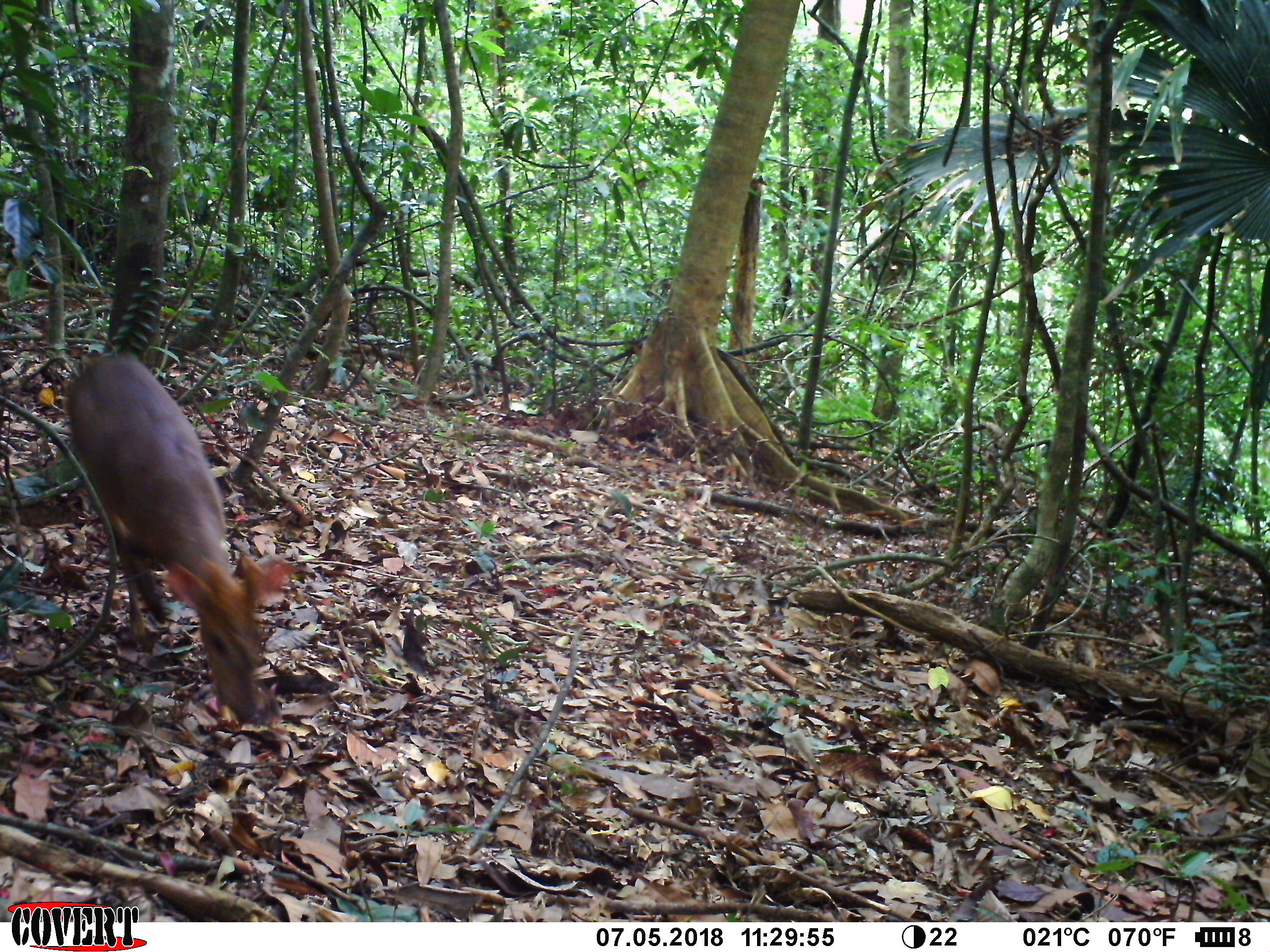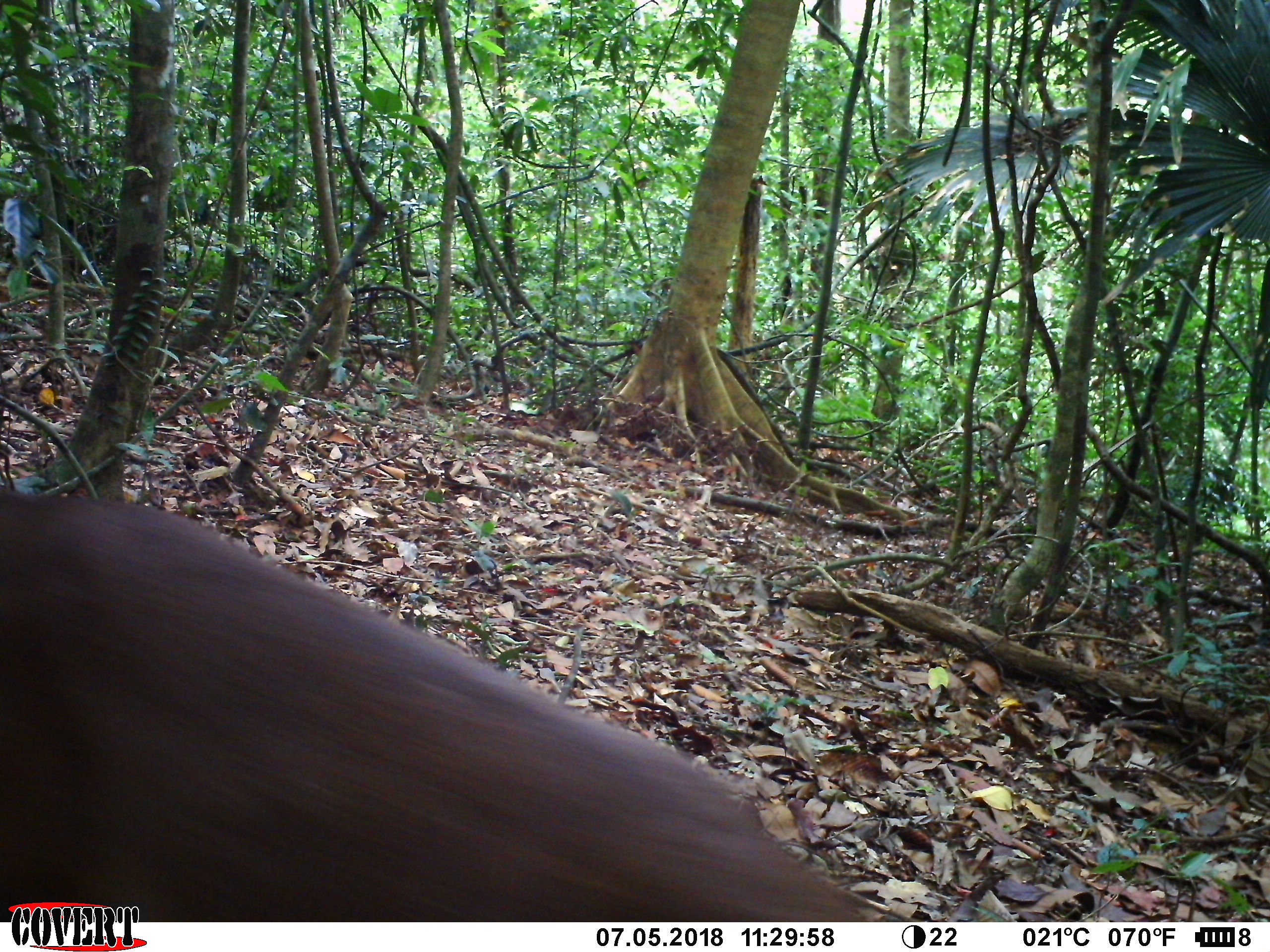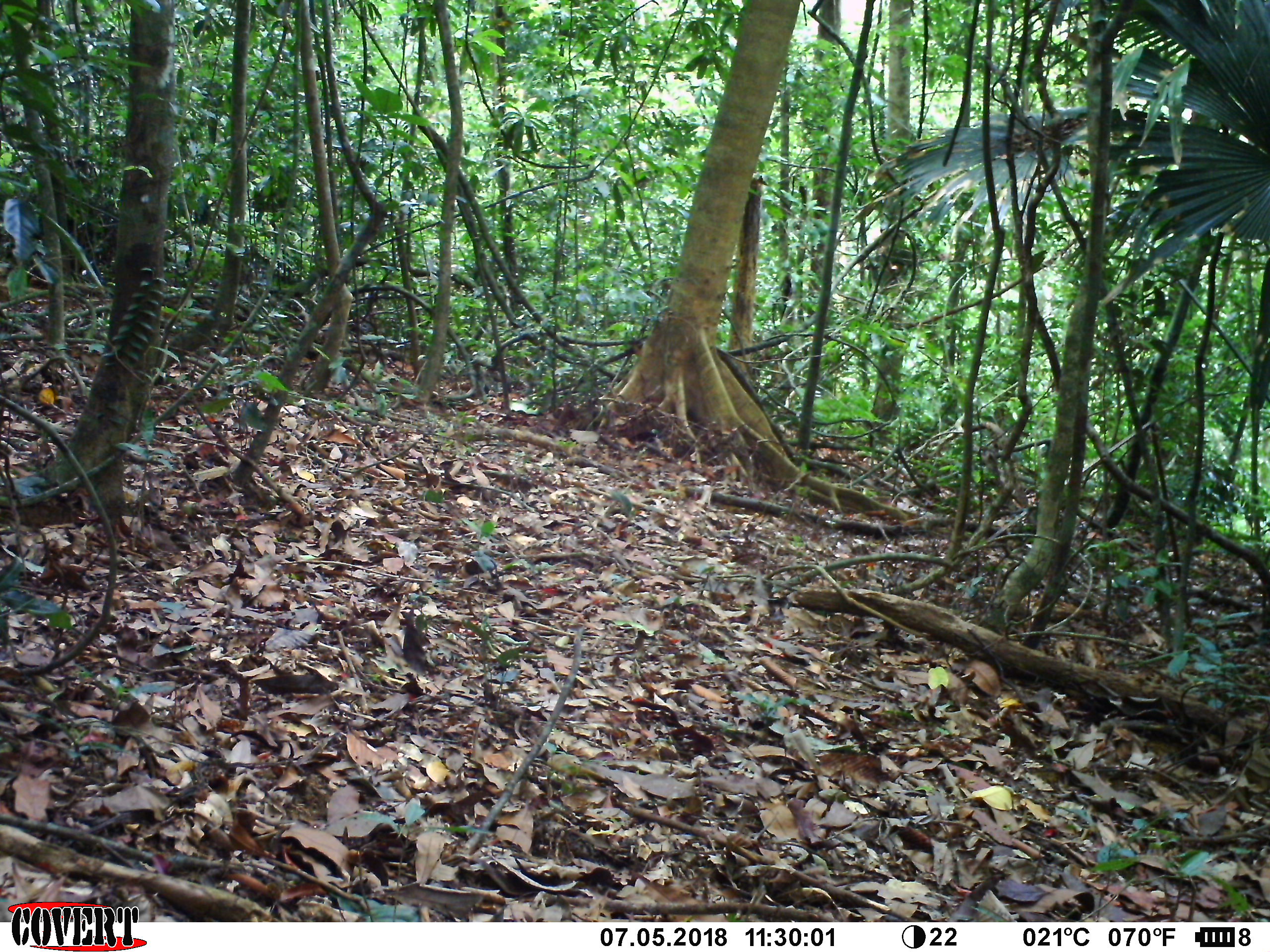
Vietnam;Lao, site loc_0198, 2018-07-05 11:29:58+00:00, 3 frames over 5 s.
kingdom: Animalia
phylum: Chordata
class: Mammalia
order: Artiodactyla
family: Cervidae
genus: Muntiacus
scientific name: Muntiacus rooseveltorum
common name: roosevelt's muntjac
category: roosevelts muntjac group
Roosevelts muntjac group (roosevelt's muntjac) (Muntiacus rooseveltorum). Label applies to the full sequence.